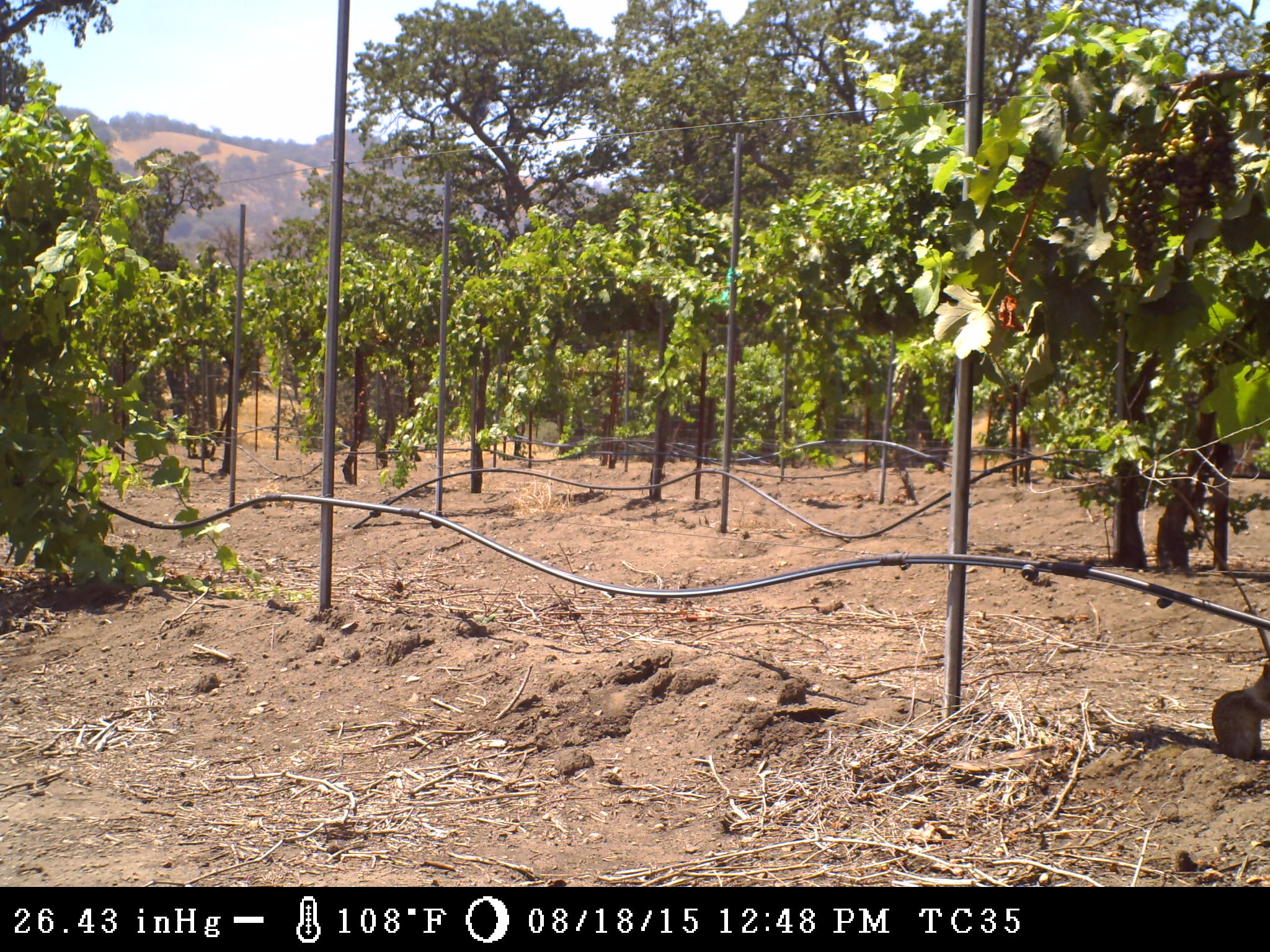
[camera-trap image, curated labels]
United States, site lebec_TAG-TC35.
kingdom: Animalia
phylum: Chordata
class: Mammalia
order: Rodentia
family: Sciuridae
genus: Otospermophilus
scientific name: Otospermophilus beecheyi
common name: california ground squirrel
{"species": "Otospermophilus beecheyi (california ground squirrel)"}